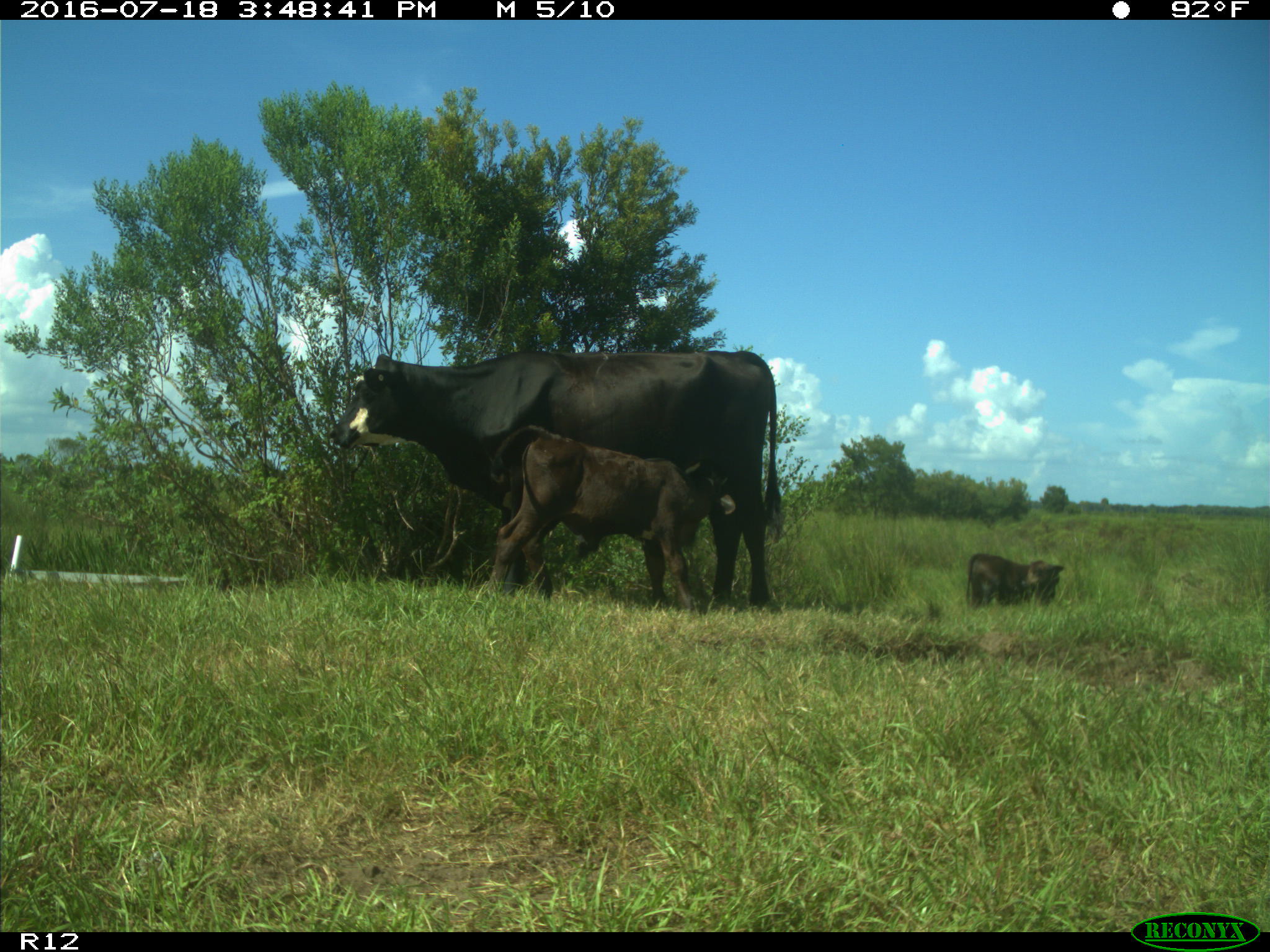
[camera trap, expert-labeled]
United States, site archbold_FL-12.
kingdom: Animalia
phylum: Chordata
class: Mammalia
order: Artiodactyla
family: Bovidae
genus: Bos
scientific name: Bos taurus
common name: domestic cow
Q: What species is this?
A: Bos taurus (domestic cow).